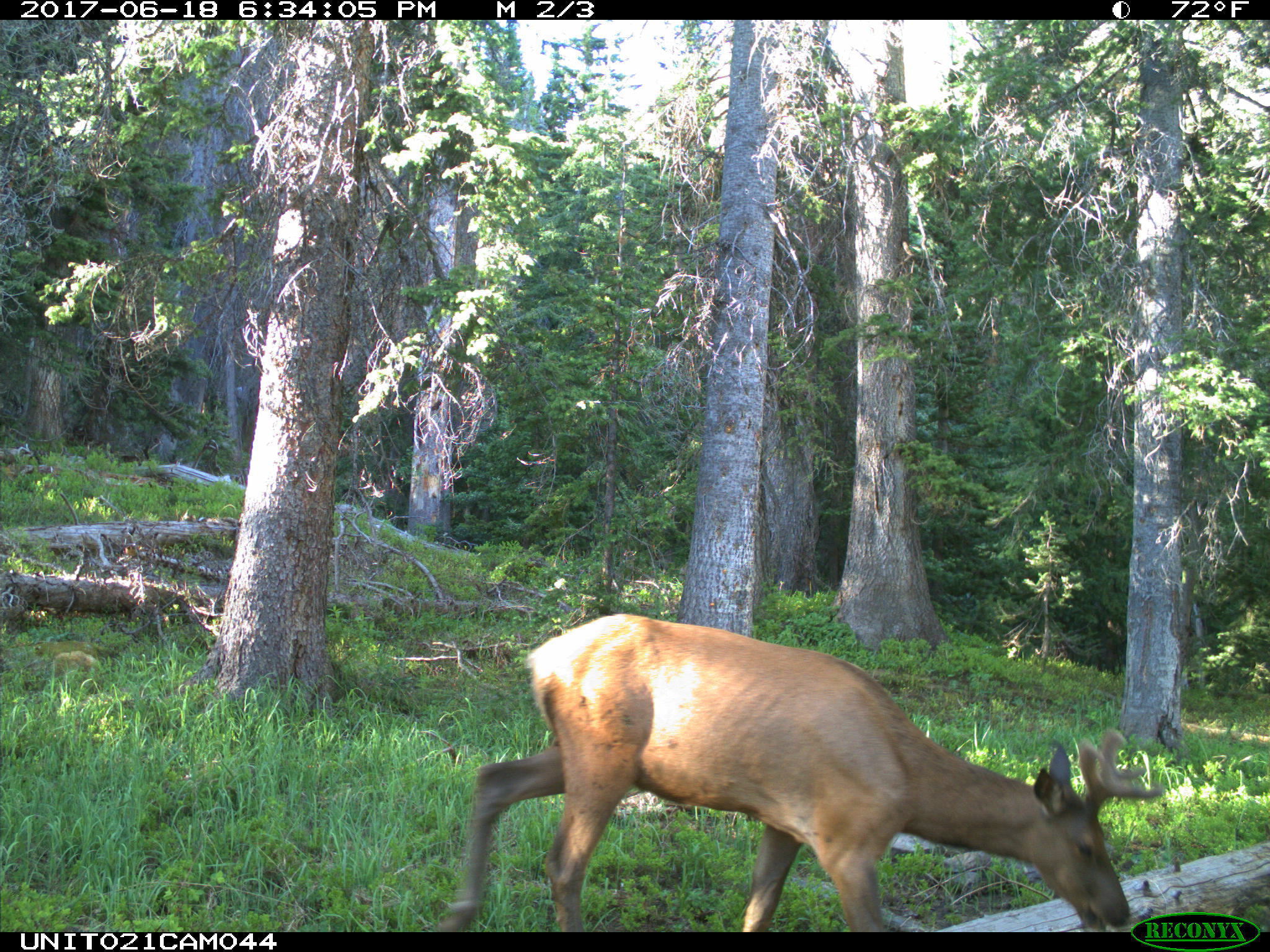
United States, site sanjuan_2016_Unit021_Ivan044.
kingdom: Animalia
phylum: Chordata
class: Mammalia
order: Artiodactyla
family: Cervidae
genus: Cervus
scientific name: Cervus elaphus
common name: red deer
Cervus elaphus (red deer).